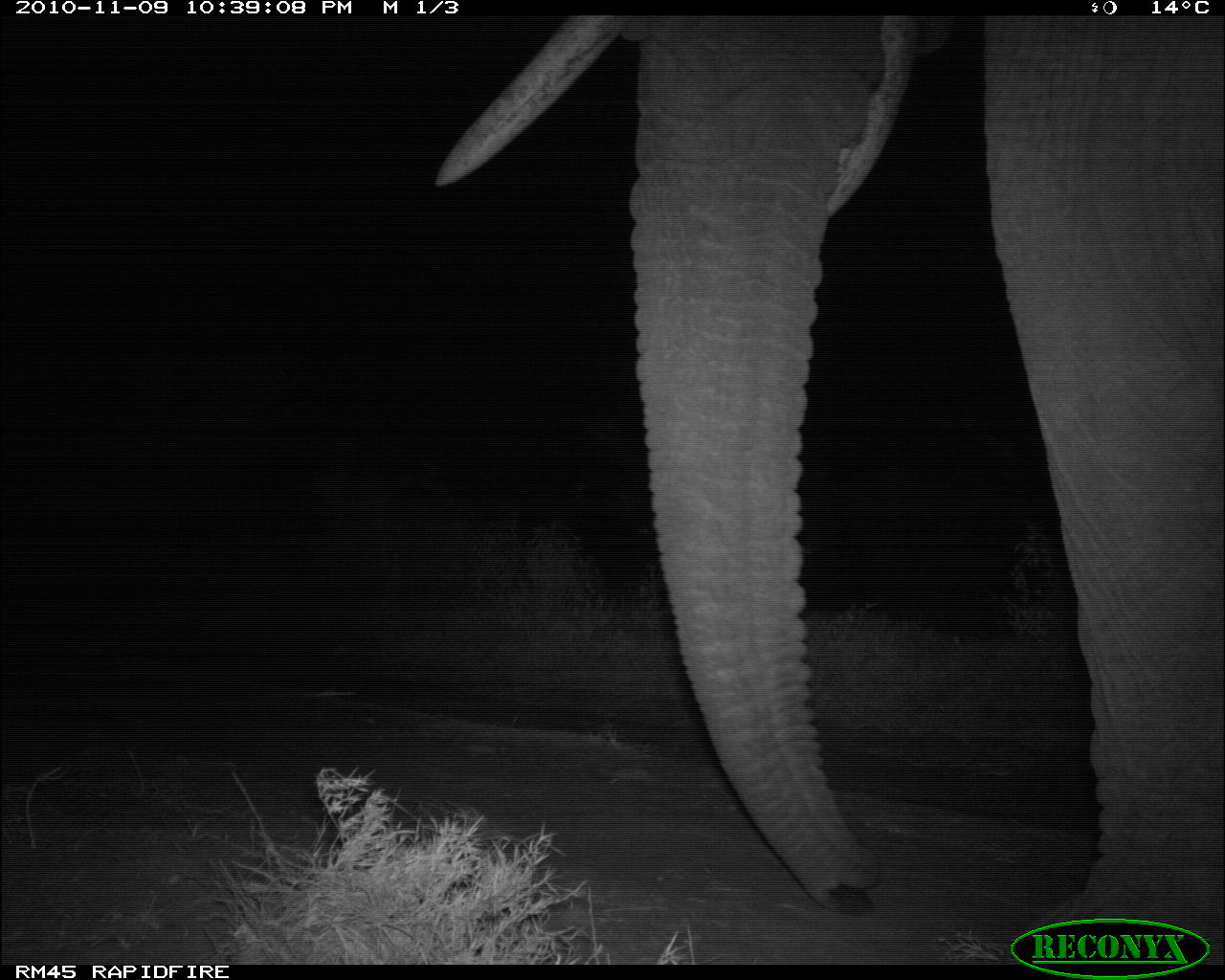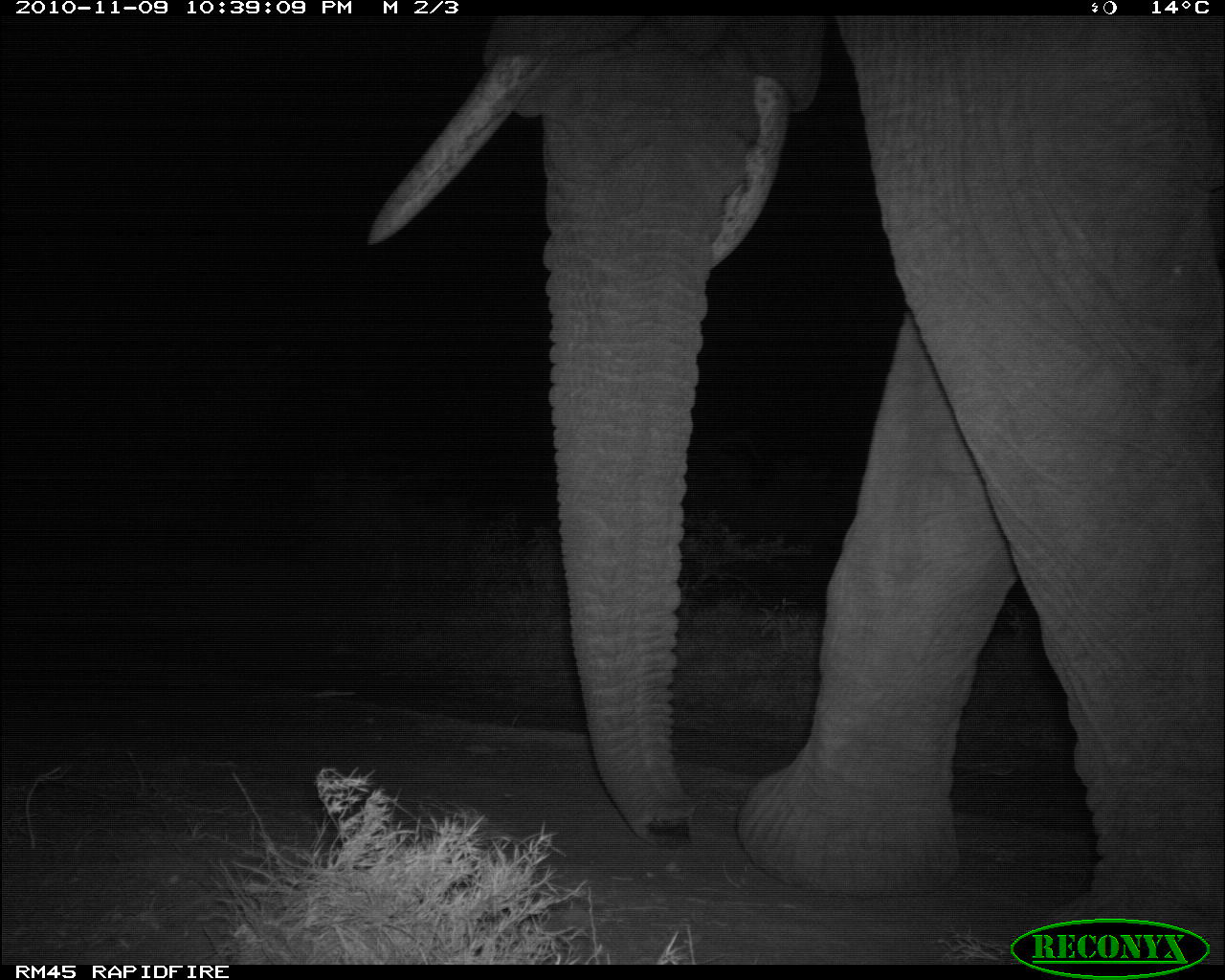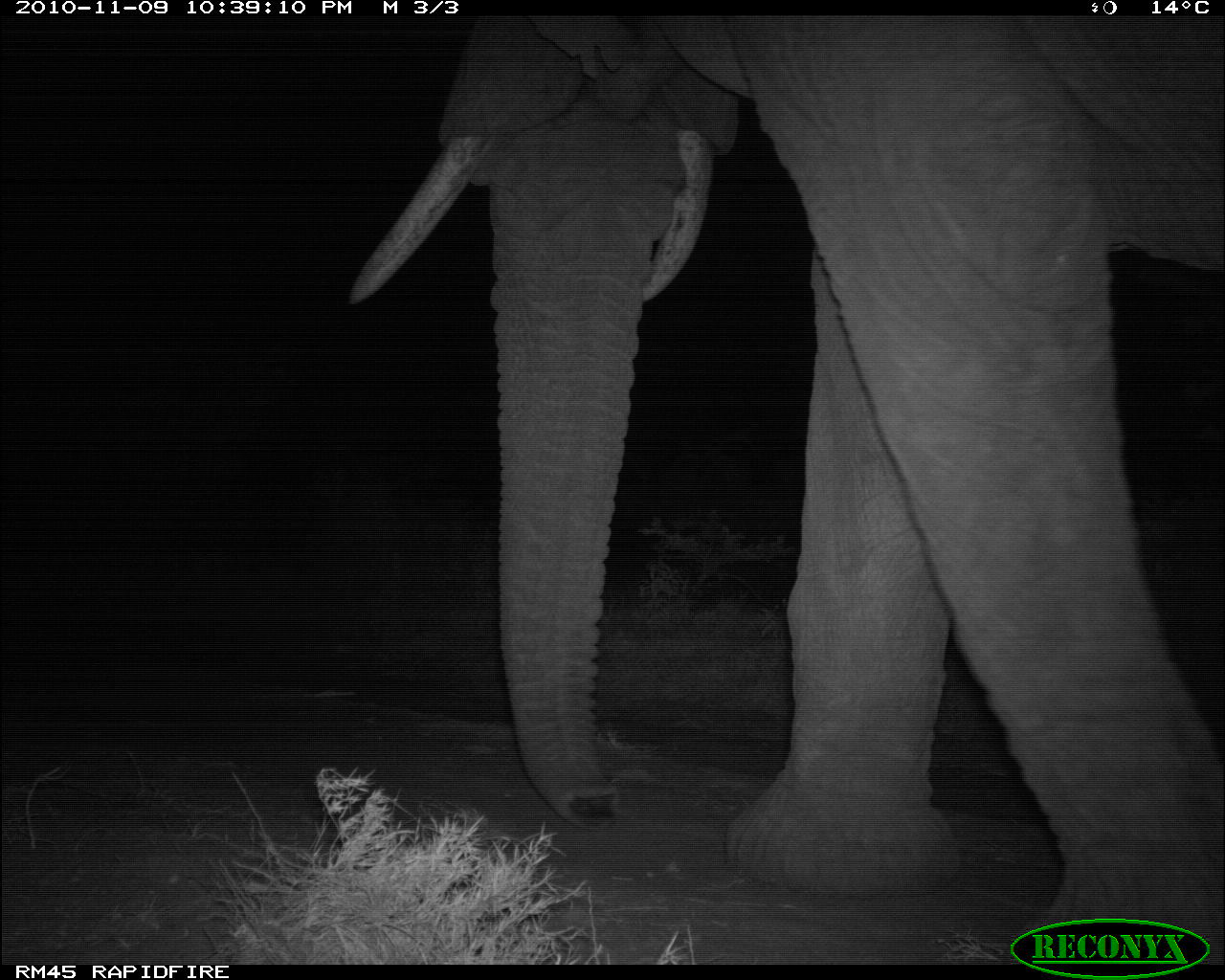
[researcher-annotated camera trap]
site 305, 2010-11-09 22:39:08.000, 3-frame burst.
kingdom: Animalia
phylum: Chordata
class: Mammalia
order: Proboscidea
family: Elephantidae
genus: Loxodonta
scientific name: Loxodonta africana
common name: african bush elephant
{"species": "Loxodonta africana (african bush elephant)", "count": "1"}